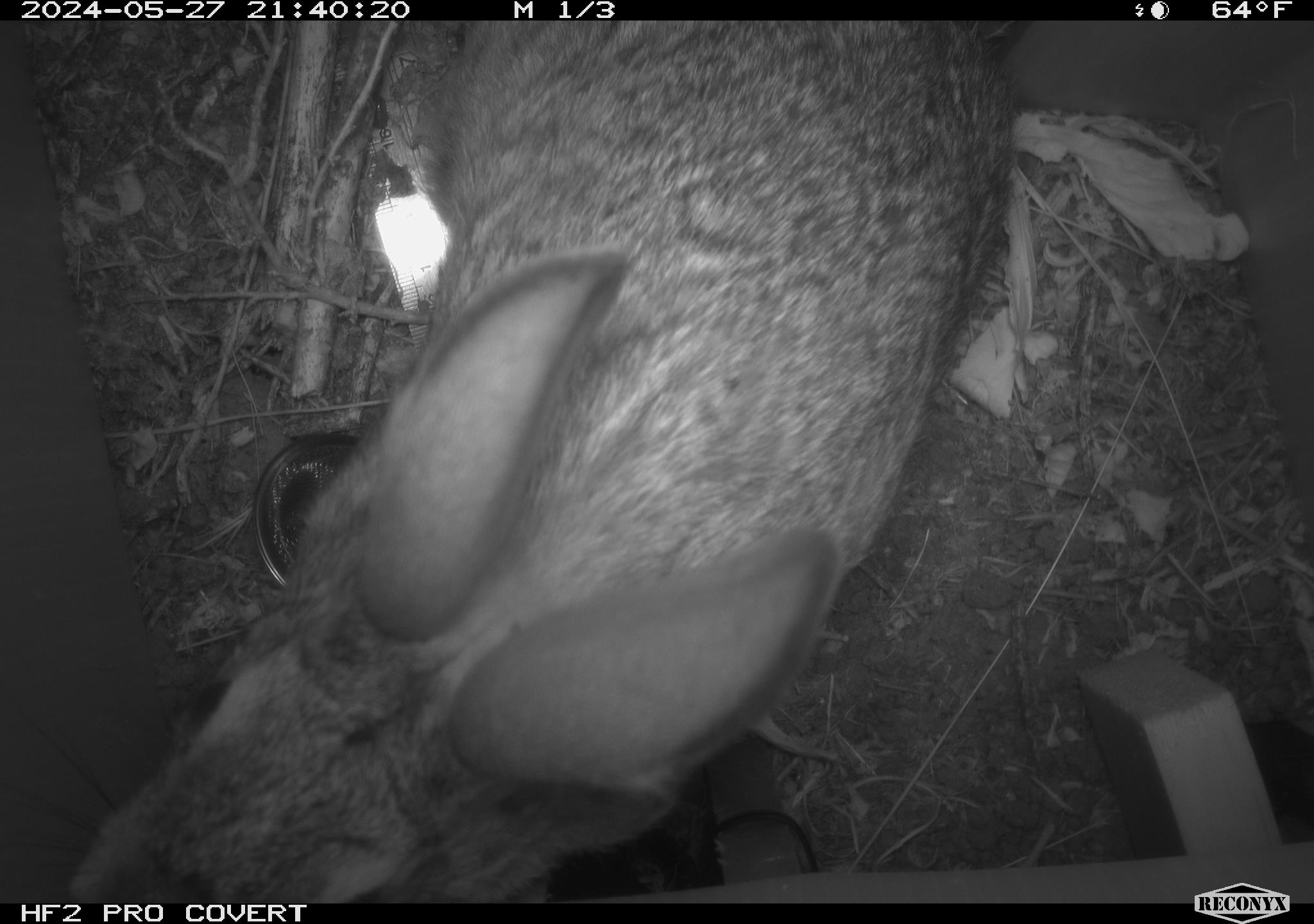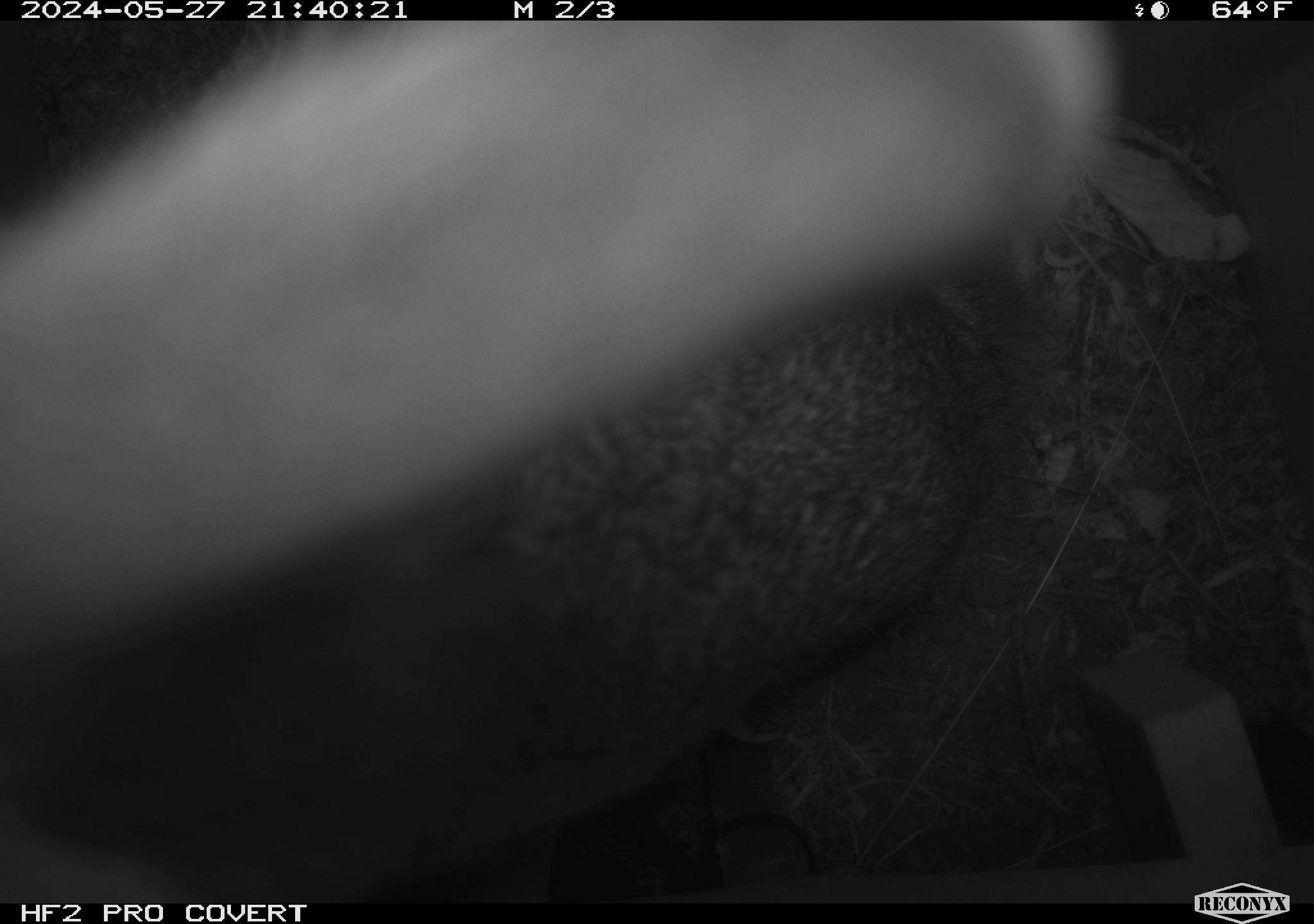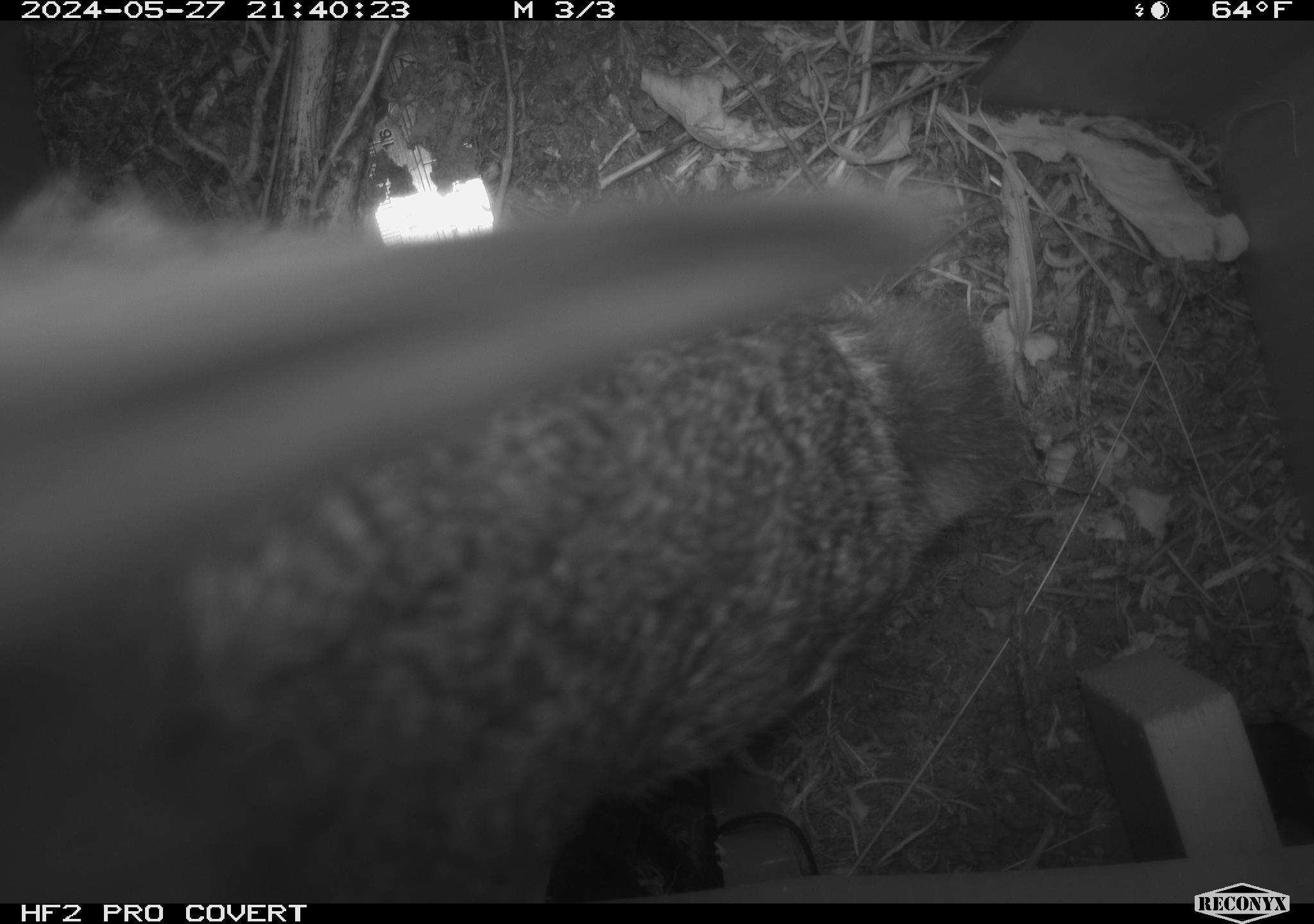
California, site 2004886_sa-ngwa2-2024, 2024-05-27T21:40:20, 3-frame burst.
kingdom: Animalia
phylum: Chordata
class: Mammalia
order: Lagomorpha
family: Leporidae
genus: Sylvilagus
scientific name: Sylvilagus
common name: cottontail rabbits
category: sylvilagus species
Sylvilagus species (cottontail rabbits) (Sylvilagus).